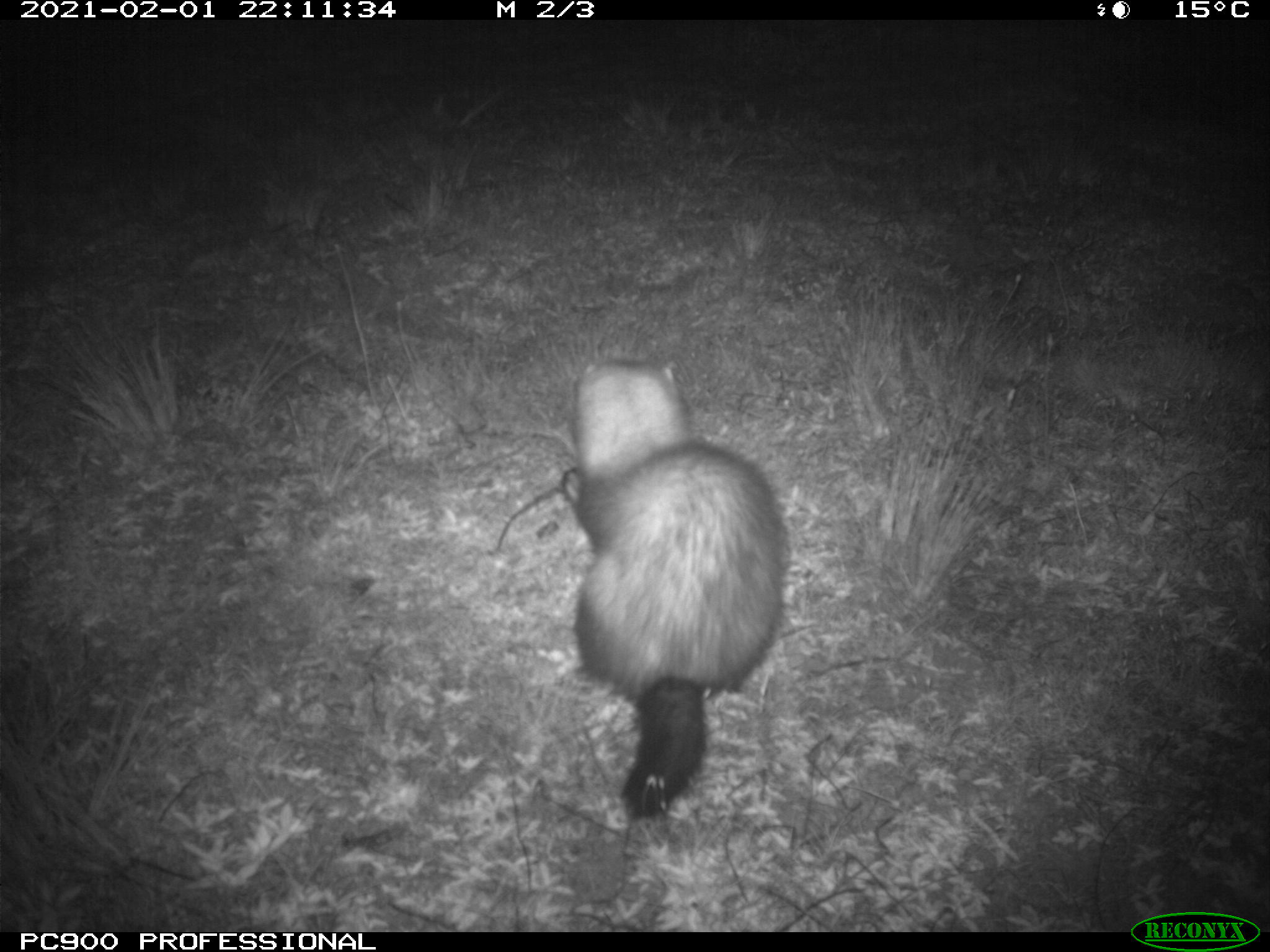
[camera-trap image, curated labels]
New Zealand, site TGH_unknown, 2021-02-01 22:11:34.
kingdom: Animalia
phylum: Chordata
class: Mammalia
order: Carnivora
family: Mustelidae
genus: Mustela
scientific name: Mustela furo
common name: ferret